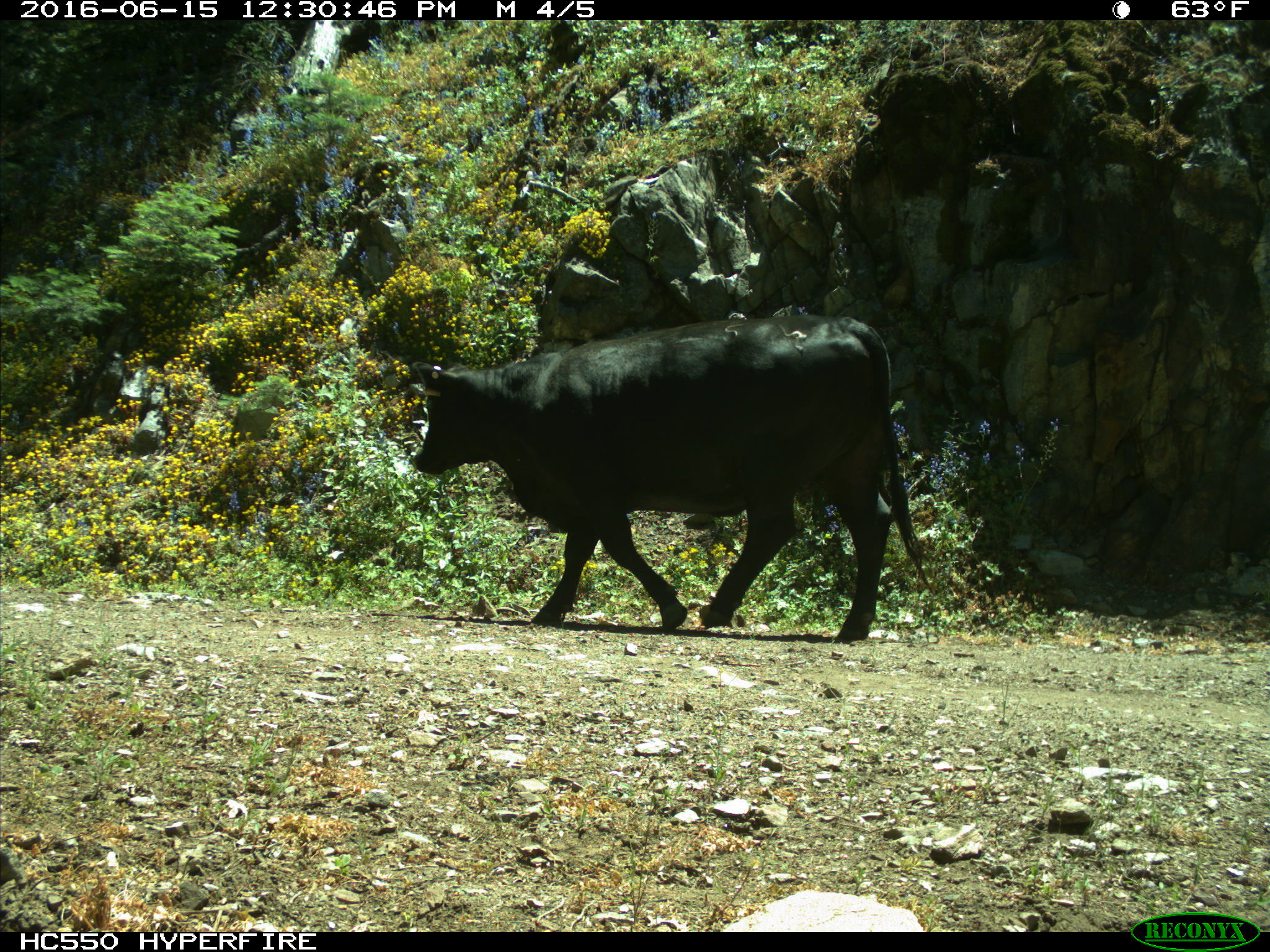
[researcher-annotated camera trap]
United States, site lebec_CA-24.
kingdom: Animalia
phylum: Chordata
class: Mammalia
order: Artiodactyla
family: Bovidae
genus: Bos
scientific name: Bos taurus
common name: domestic cow